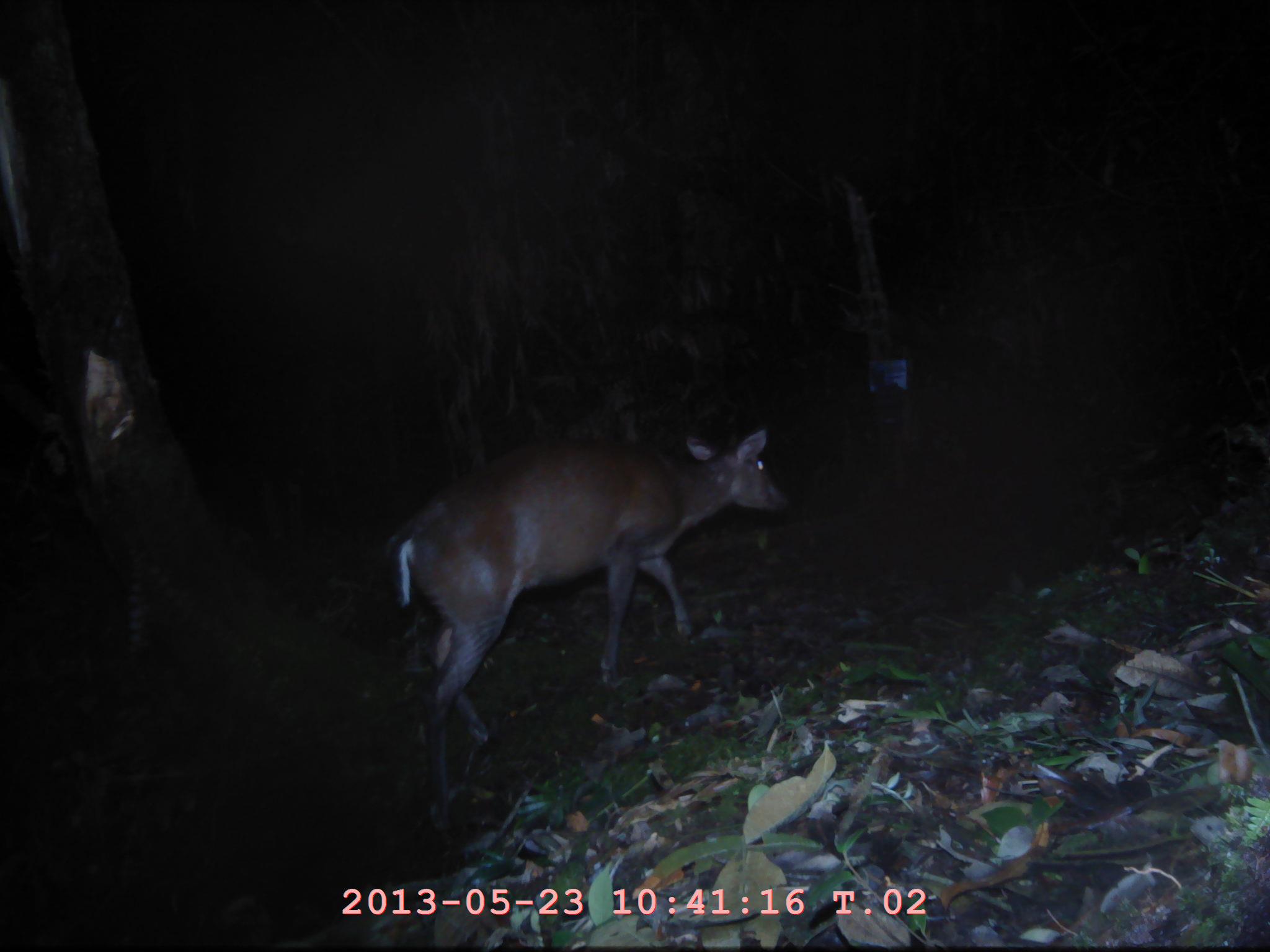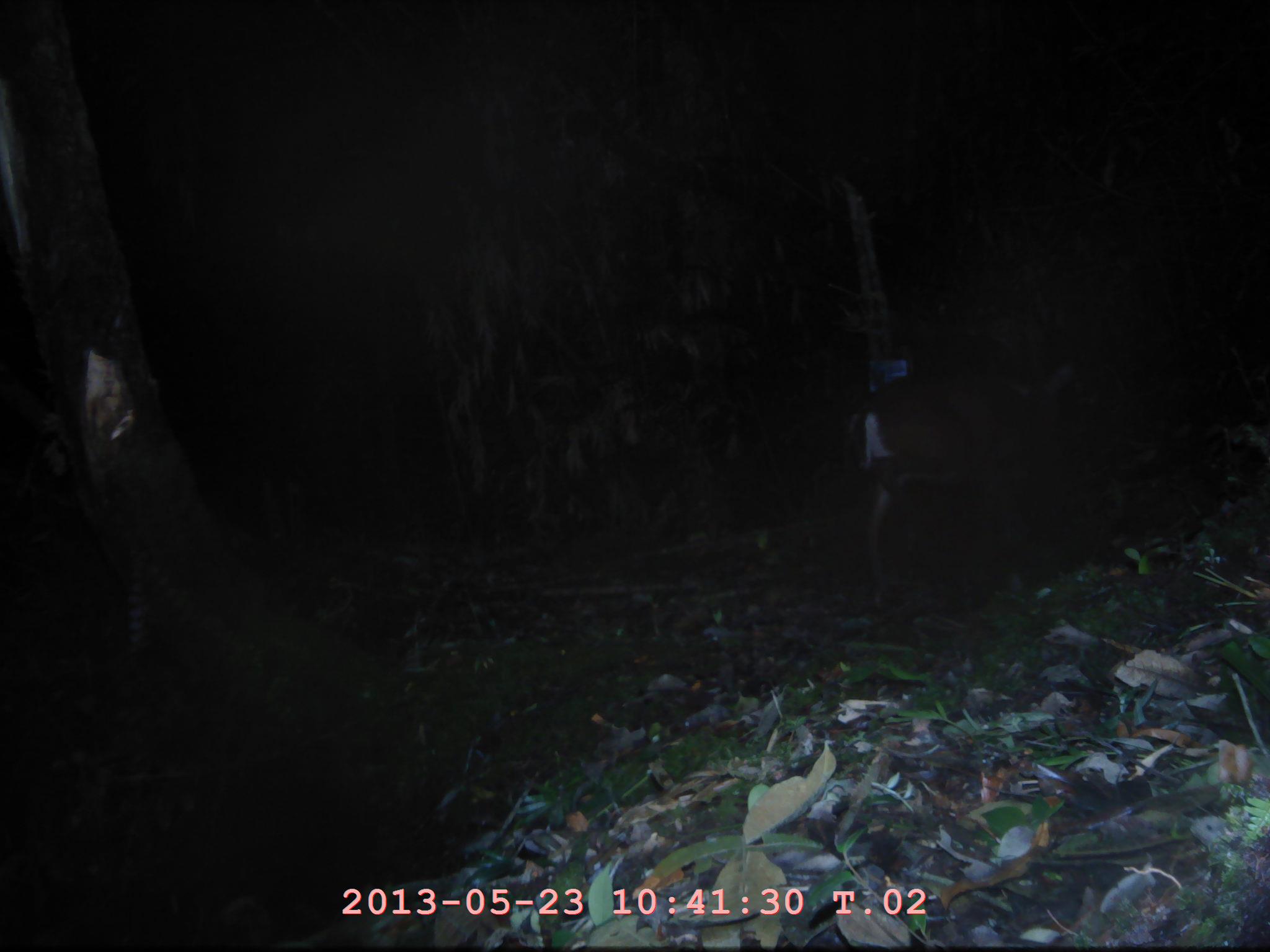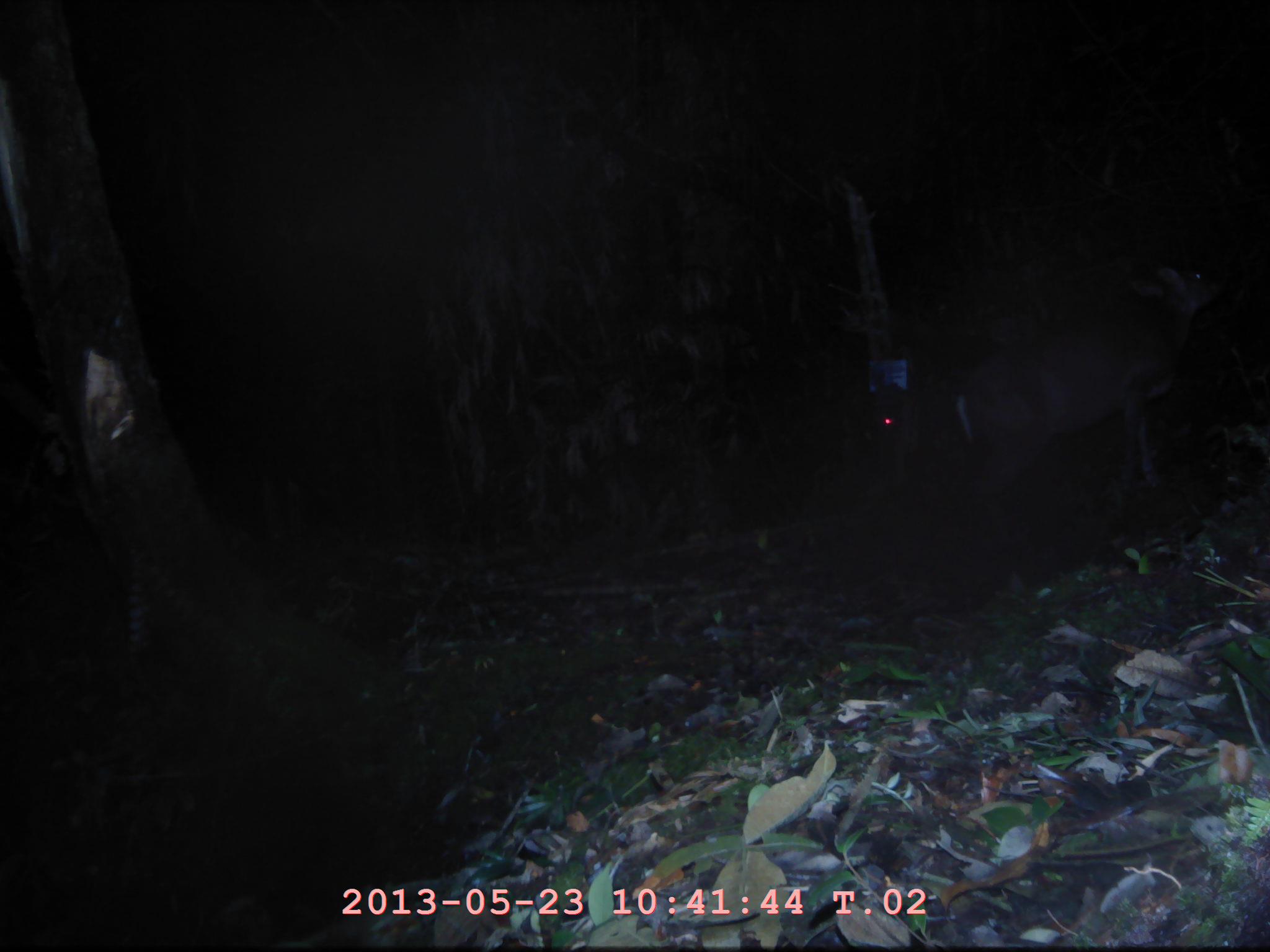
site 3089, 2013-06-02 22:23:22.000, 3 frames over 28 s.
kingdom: Animalia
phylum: Chordata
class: Mammalia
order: Artiodactyla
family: Cervidae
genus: Muntiacus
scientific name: Muntiacus muntjak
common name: southern red muntjac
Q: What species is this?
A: Muntiacus muntjak (southern red muntjac).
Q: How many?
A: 1.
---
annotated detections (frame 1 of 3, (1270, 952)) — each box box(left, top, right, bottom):
muntiacus muntjak: box(394, 408, 783, 808)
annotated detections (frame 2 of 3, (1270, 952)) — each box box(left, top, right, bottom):
muntiacus muntjak: box(848, 359, 1081, 605)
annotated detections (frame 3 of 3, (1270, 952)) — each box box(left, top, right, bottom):
muntiacus muntjak: box(951, 261, 1220, 518)